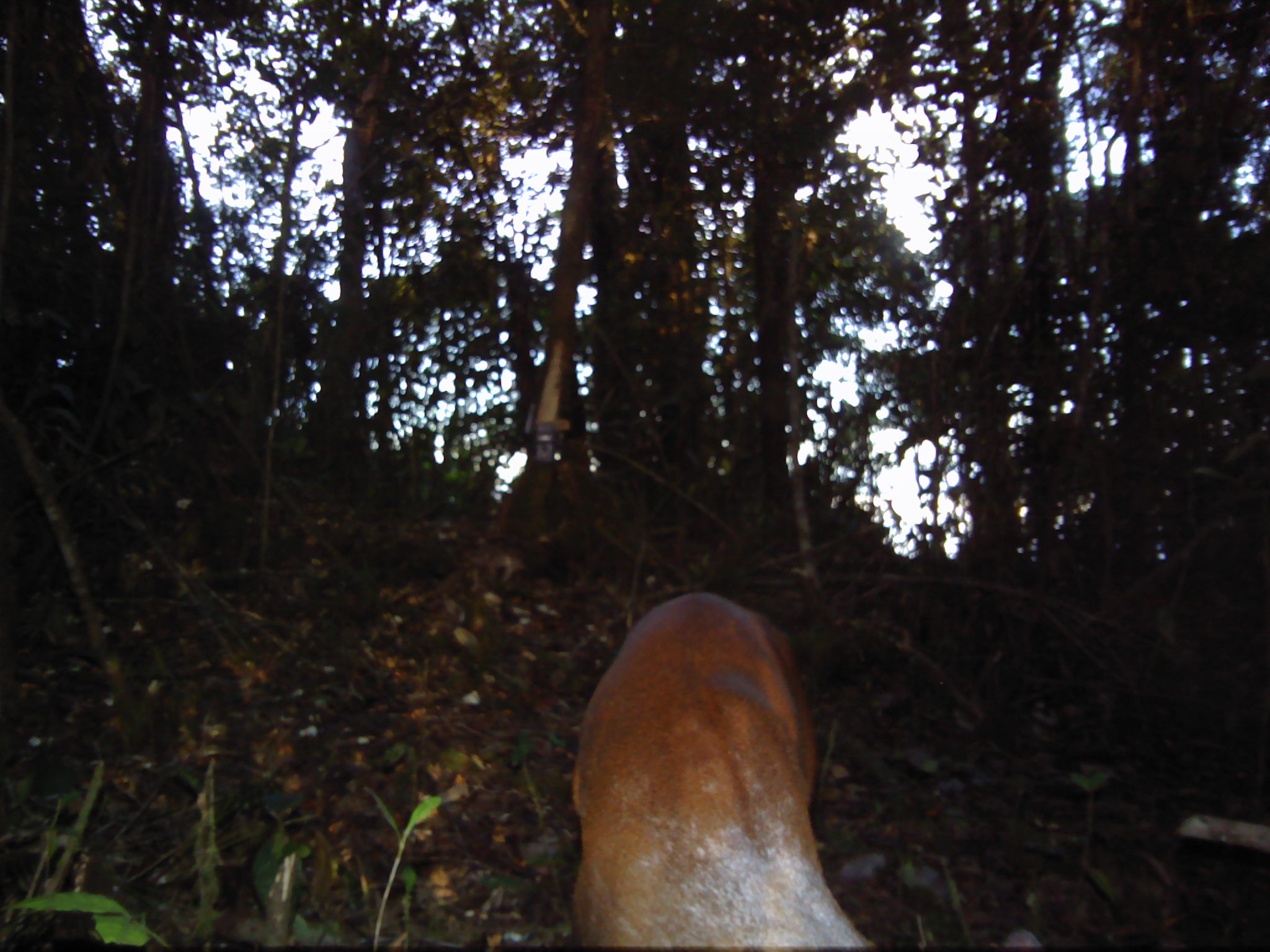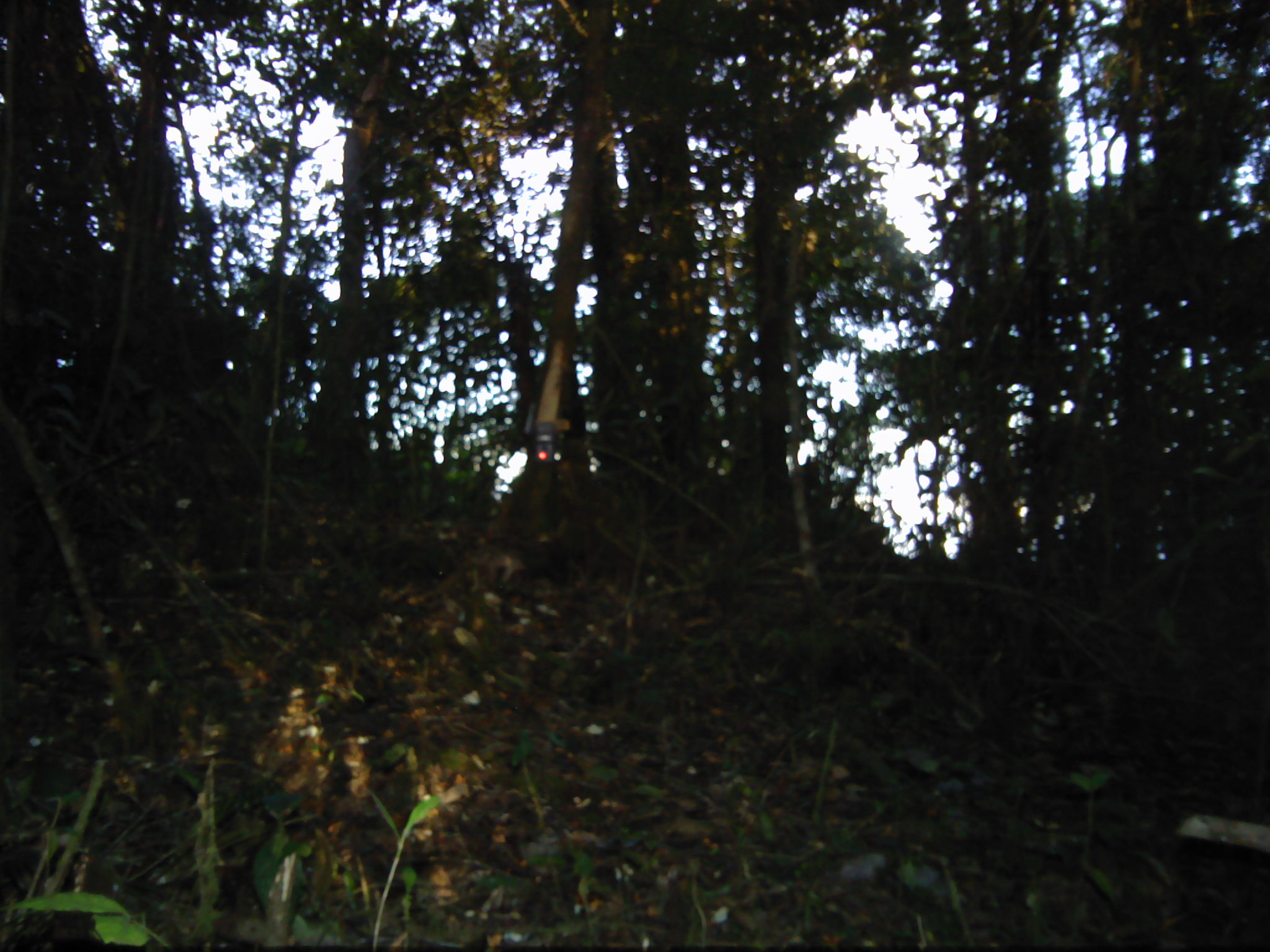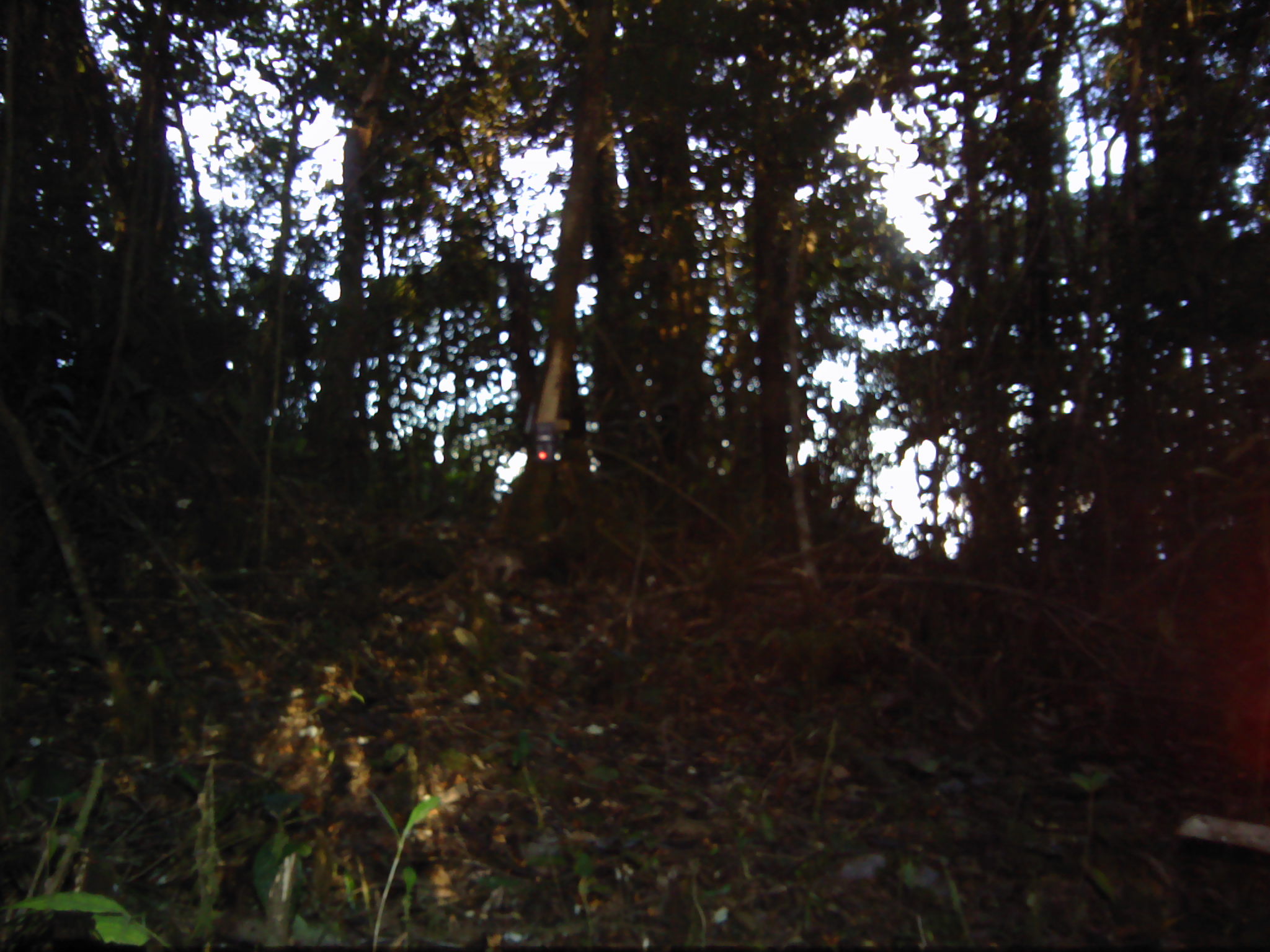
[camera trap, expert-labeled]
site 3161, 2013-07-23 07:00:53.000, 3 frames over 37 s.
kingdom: Animalia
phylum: Chordata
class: Mammalia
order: Artiodactyla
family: Cervidae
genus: Muntiacus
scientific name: Muntiacus muntjak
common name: southern red muntjac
Muntiacus muntjak (southern red muntjac), count 1.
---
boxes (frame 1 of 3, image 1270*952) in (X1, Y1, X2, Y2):
muntiacus muntjak: (569, 592, 880, 952)